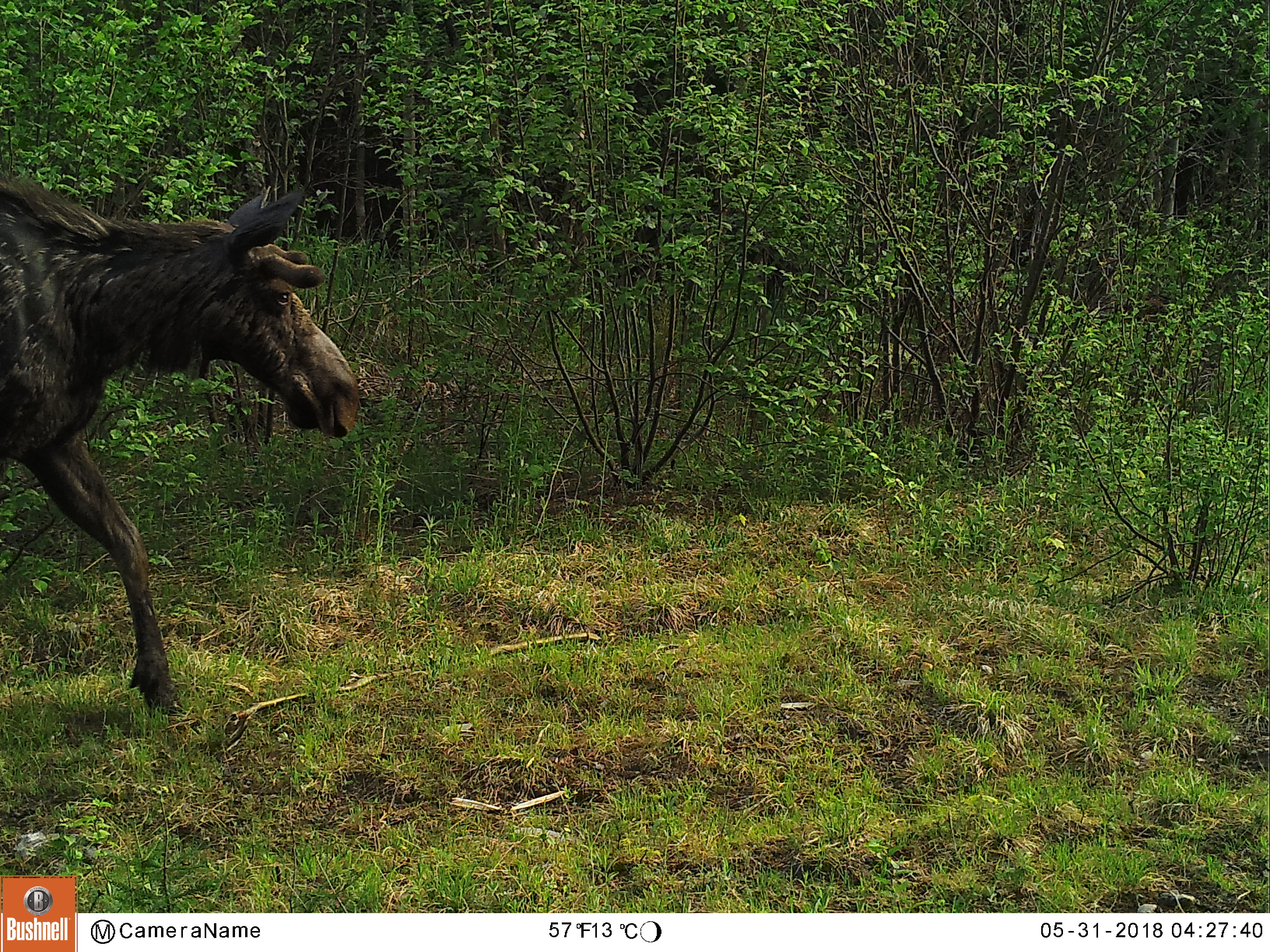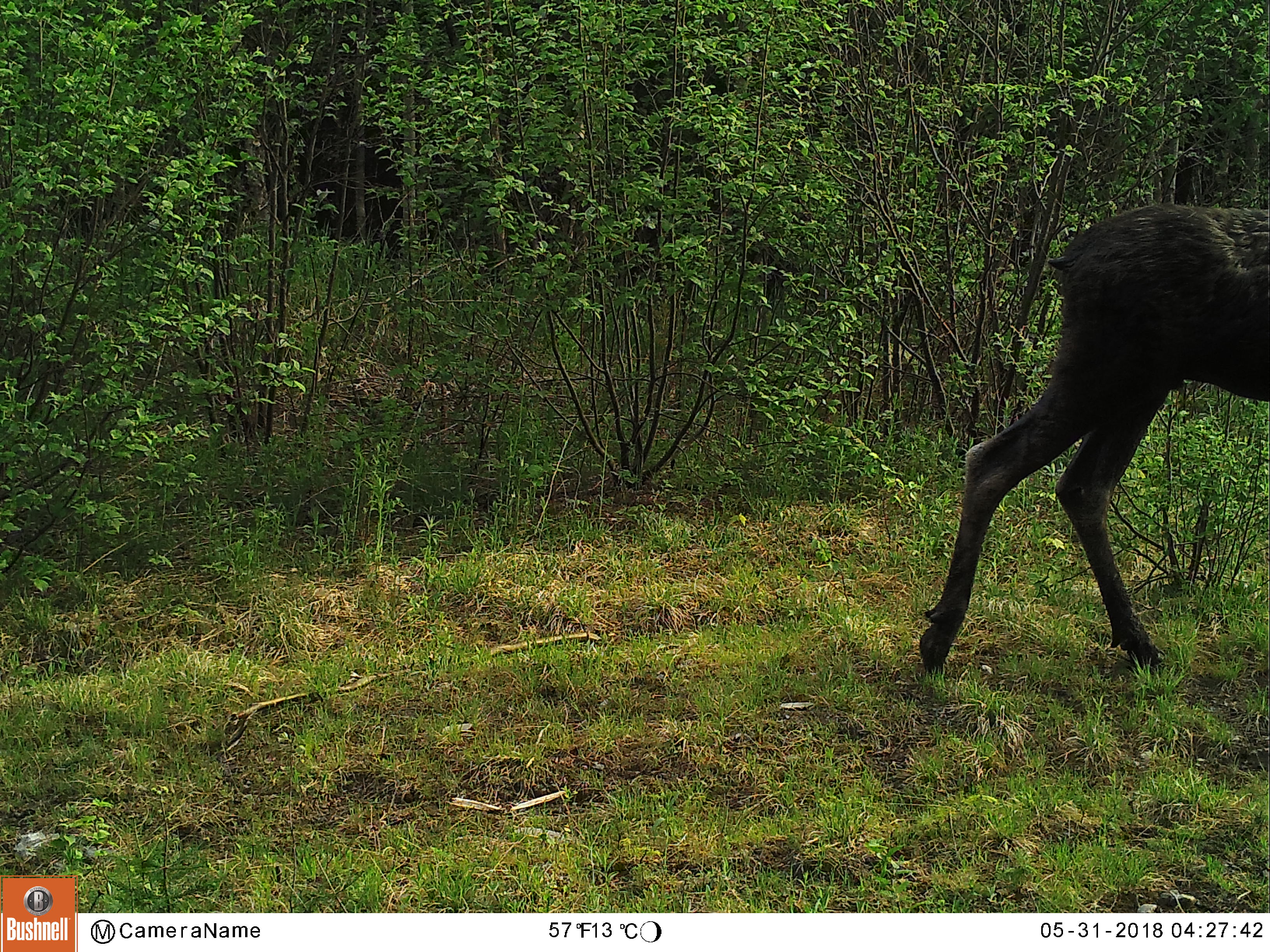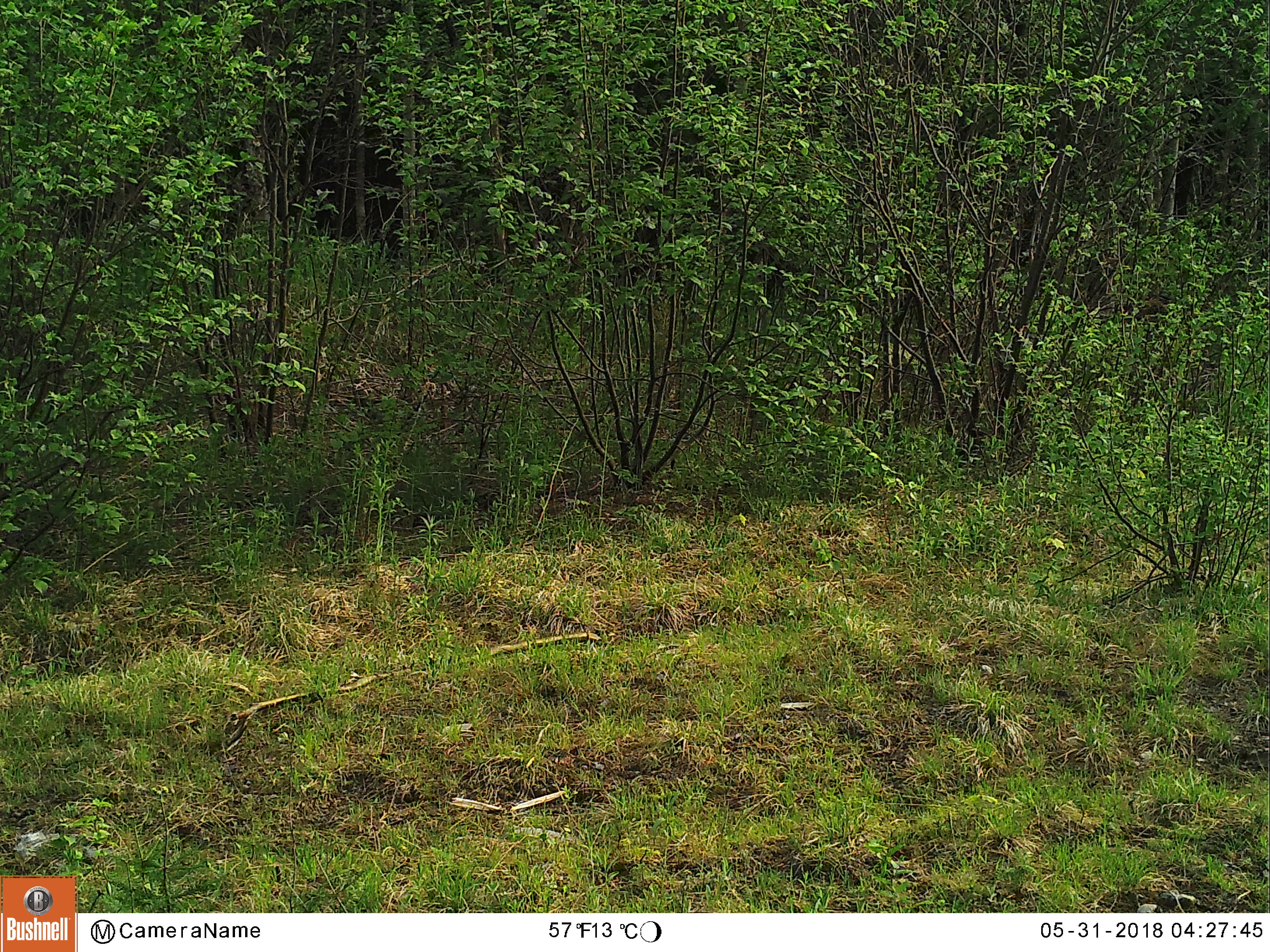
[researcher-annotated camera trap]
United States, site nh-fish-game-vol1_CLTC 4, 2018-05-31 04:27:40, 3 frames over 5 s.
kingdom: Animalia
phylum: Chordata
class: Mammalia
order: Artiodactyla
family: Cervidae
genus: Alces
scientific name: Alces alces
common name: moose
Moose (Alces alces).